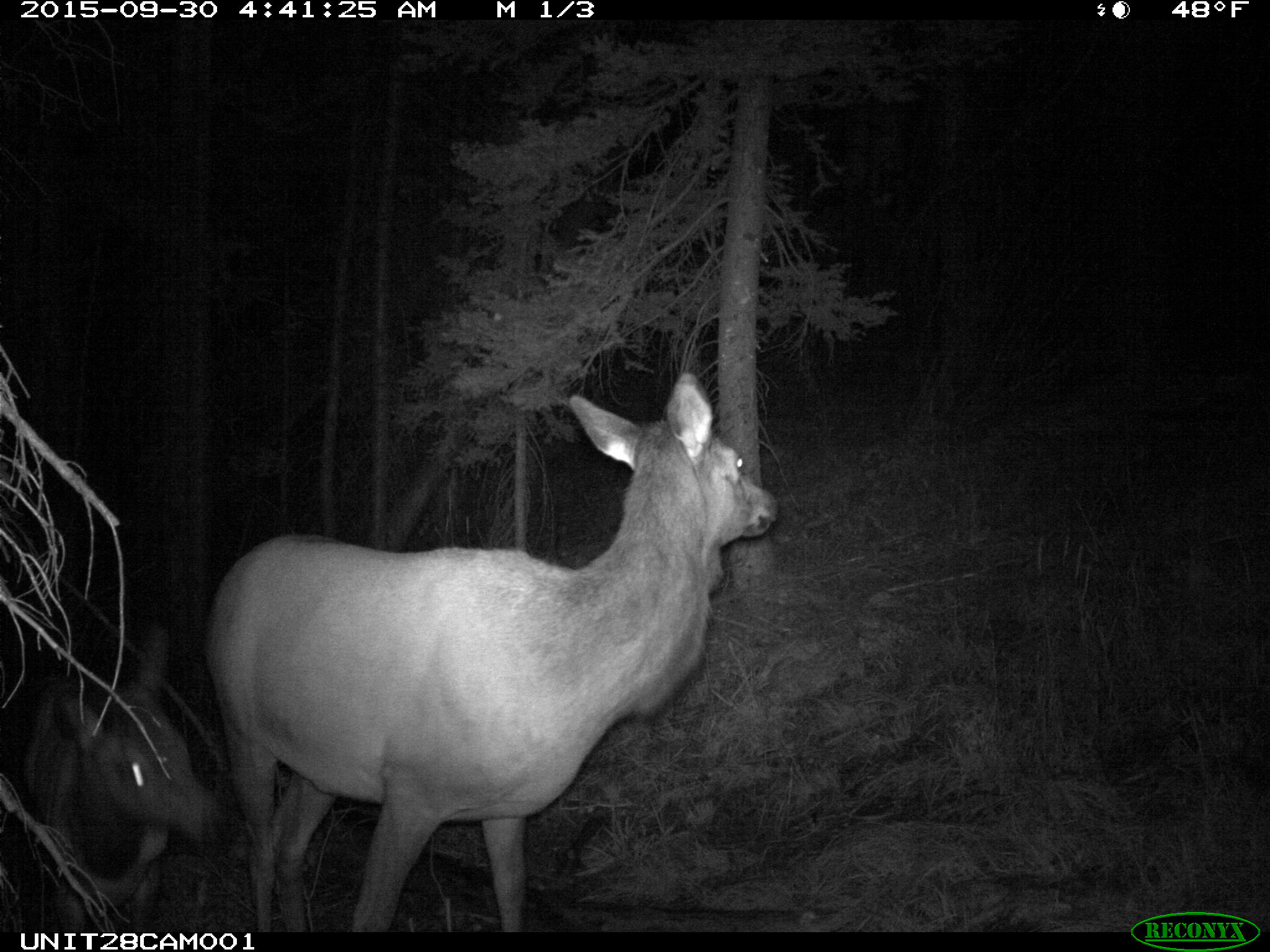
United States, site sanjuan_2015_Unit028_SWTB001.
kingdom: Animalia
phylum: Chordata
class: Mammalia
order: Artiodactyla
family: Cervidae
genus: Cervus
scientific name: Cervus elaphus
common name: red deer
Cervus elaphus (red deer).